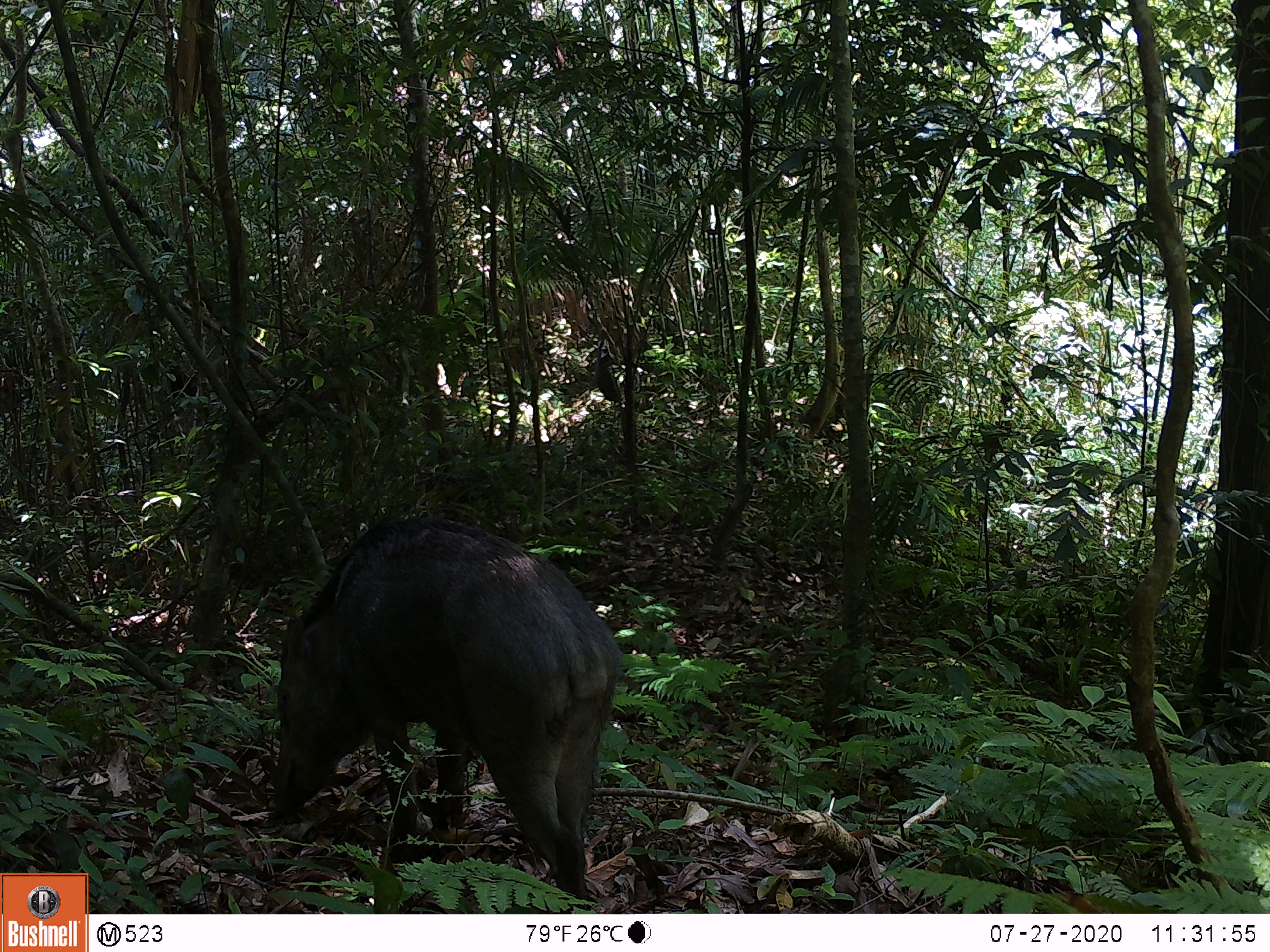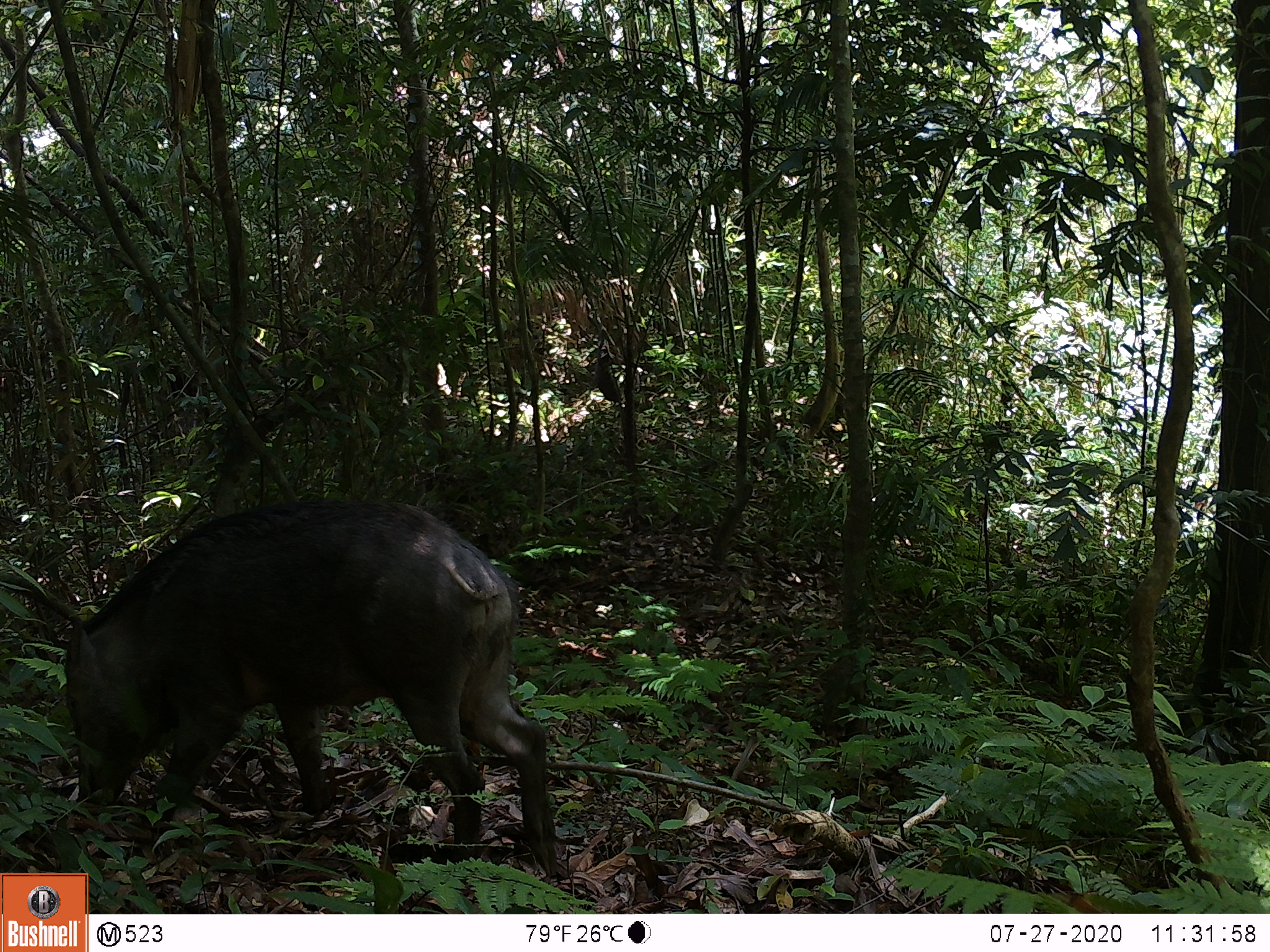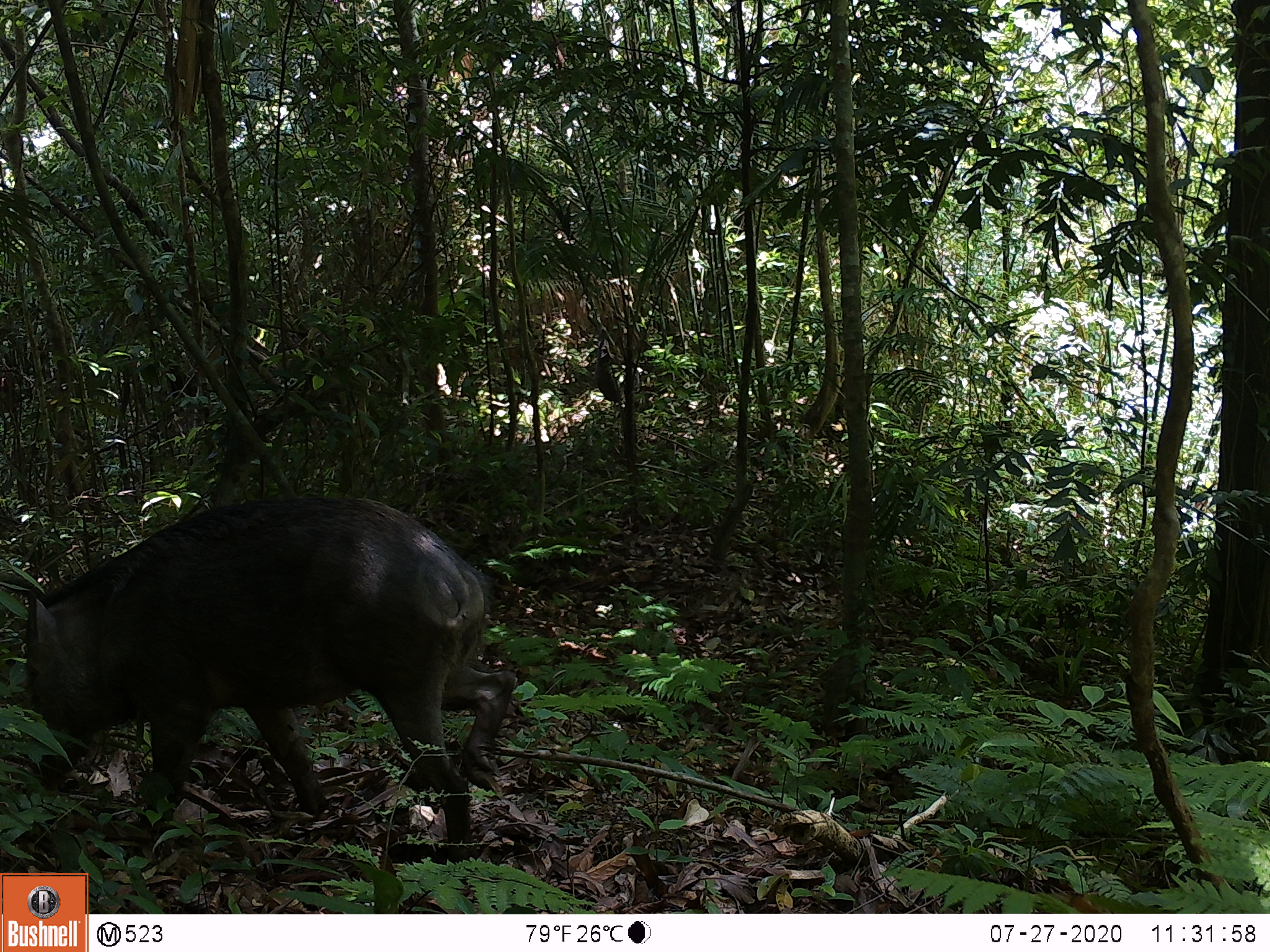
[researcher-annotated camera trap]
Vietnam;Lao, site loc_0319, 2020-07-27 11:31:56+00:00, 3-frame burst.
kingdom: Animalia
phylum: Chordata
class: Mammalia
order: Artiodactyla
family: Suidae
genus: Sus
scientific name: Sus scrofa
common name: eurasian wild pig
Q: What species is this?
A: Eurasian wild pig (Sus scrofa).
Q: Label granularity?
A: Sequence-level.